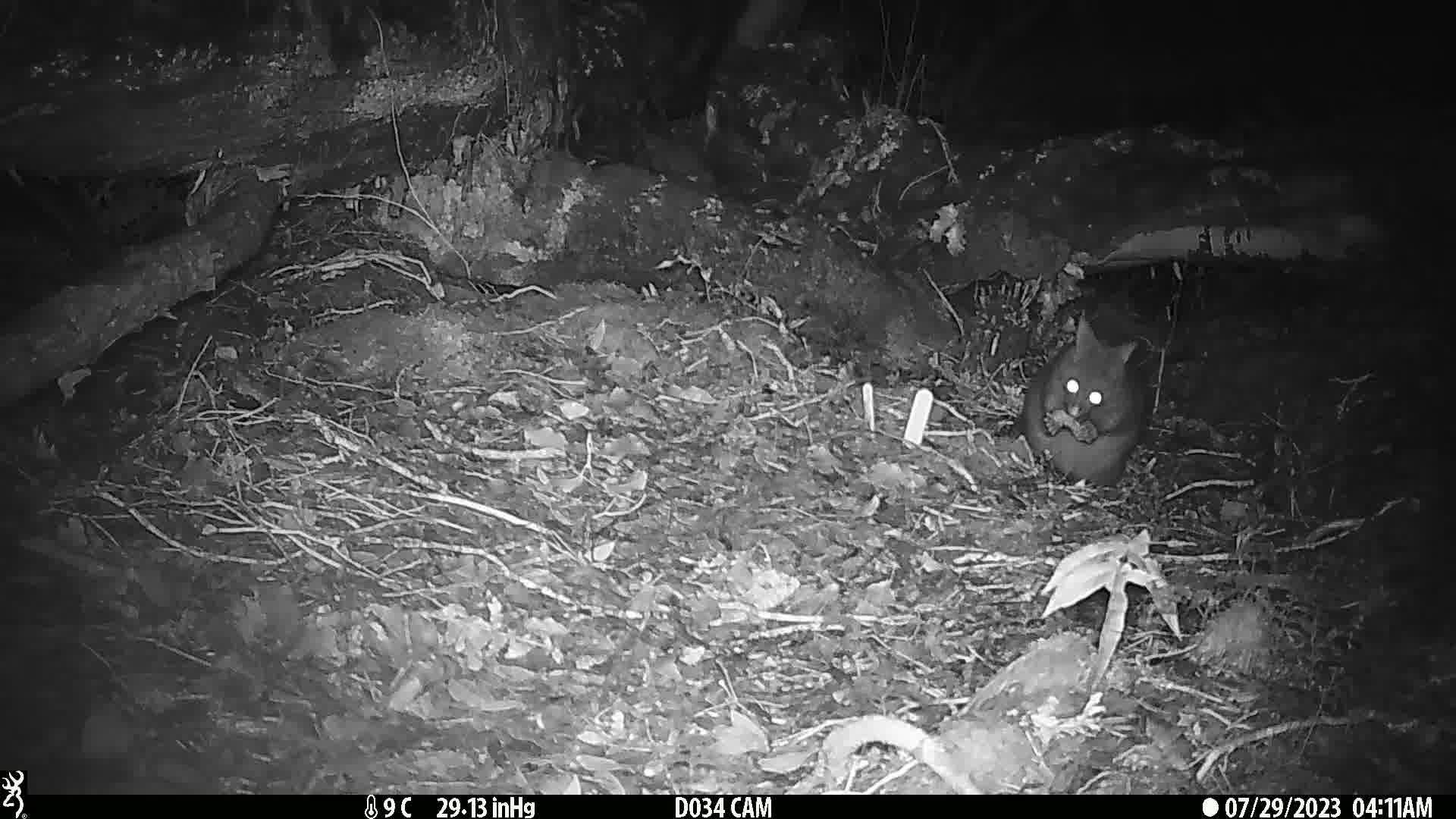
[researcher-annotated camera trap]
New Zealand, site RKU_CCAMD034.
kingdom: Animalia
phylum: Chordata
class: Mammalia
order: Diprotodontia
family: Phalangeridae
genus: Trichosurus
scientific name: Trichosurus vulpecula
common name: common brushtail possum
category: possum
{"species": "possum (common brushtail possum) (Trichosurus vulpecula)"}